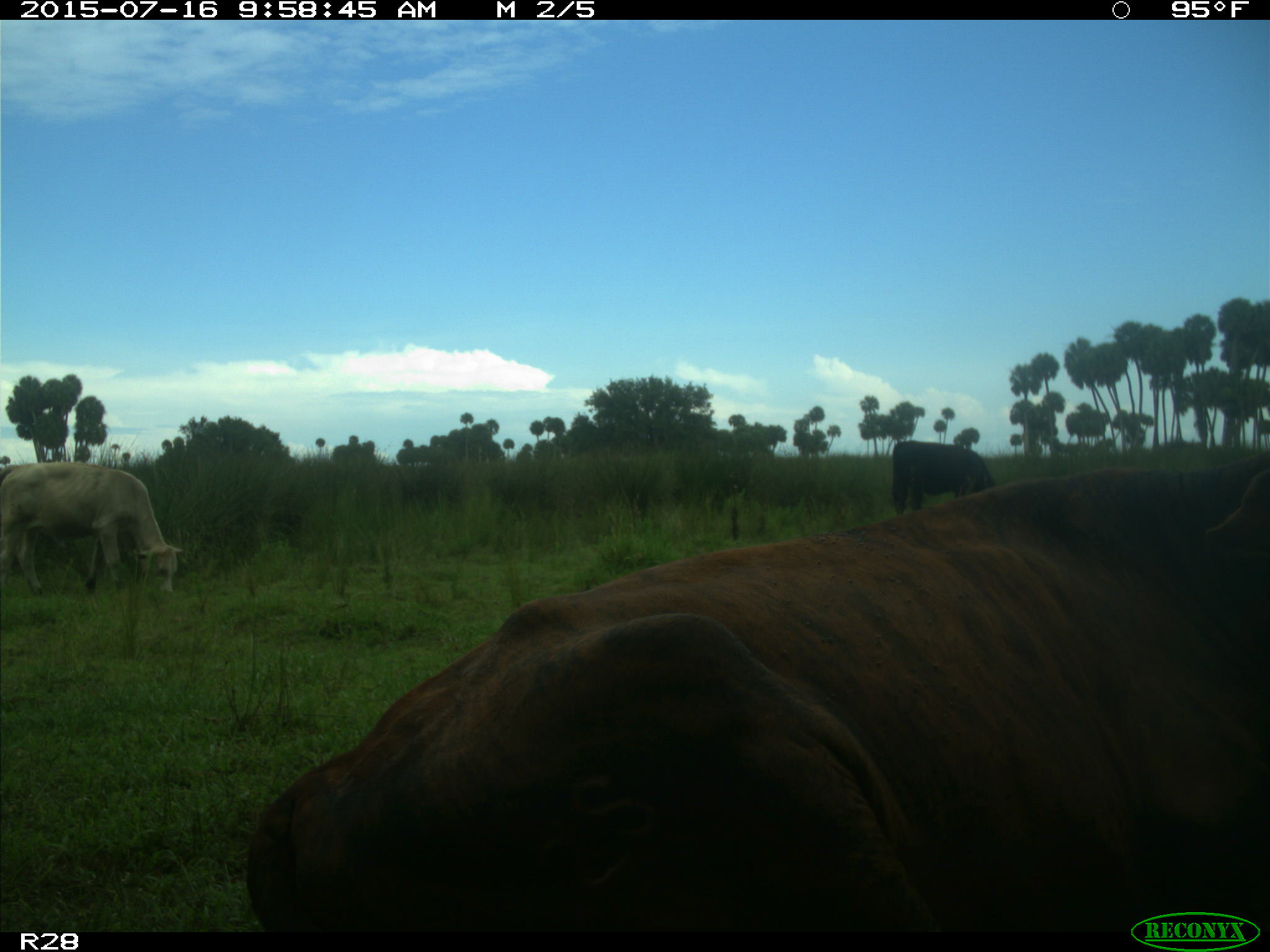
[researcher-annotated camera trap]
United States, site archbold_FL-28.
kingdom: Animalia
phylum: Chordata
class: Mammalia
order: Artiodactyla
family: Bovidae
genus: Bos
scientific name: Bos taurus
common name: domestic cow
Bos taurus (domestic cow).